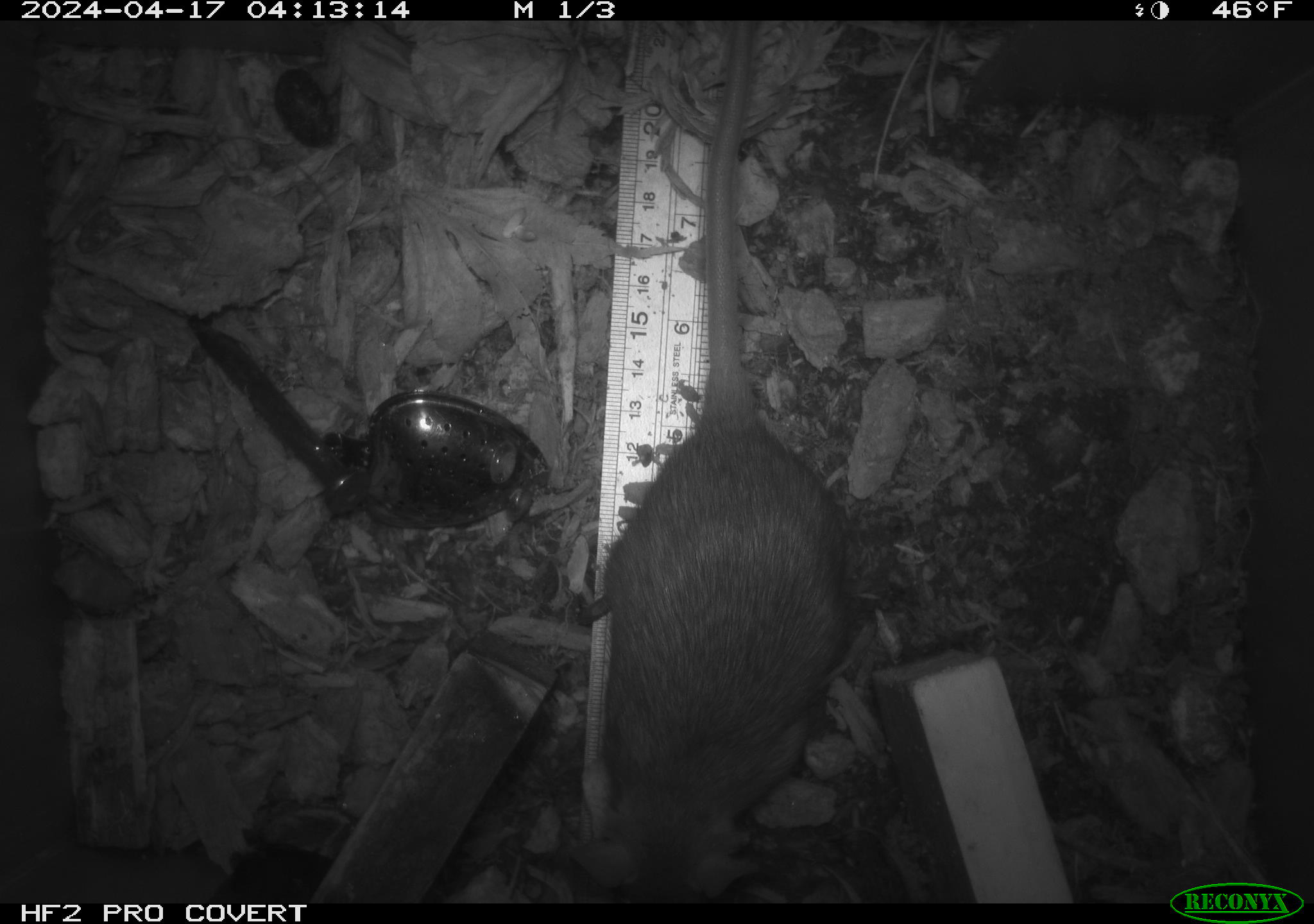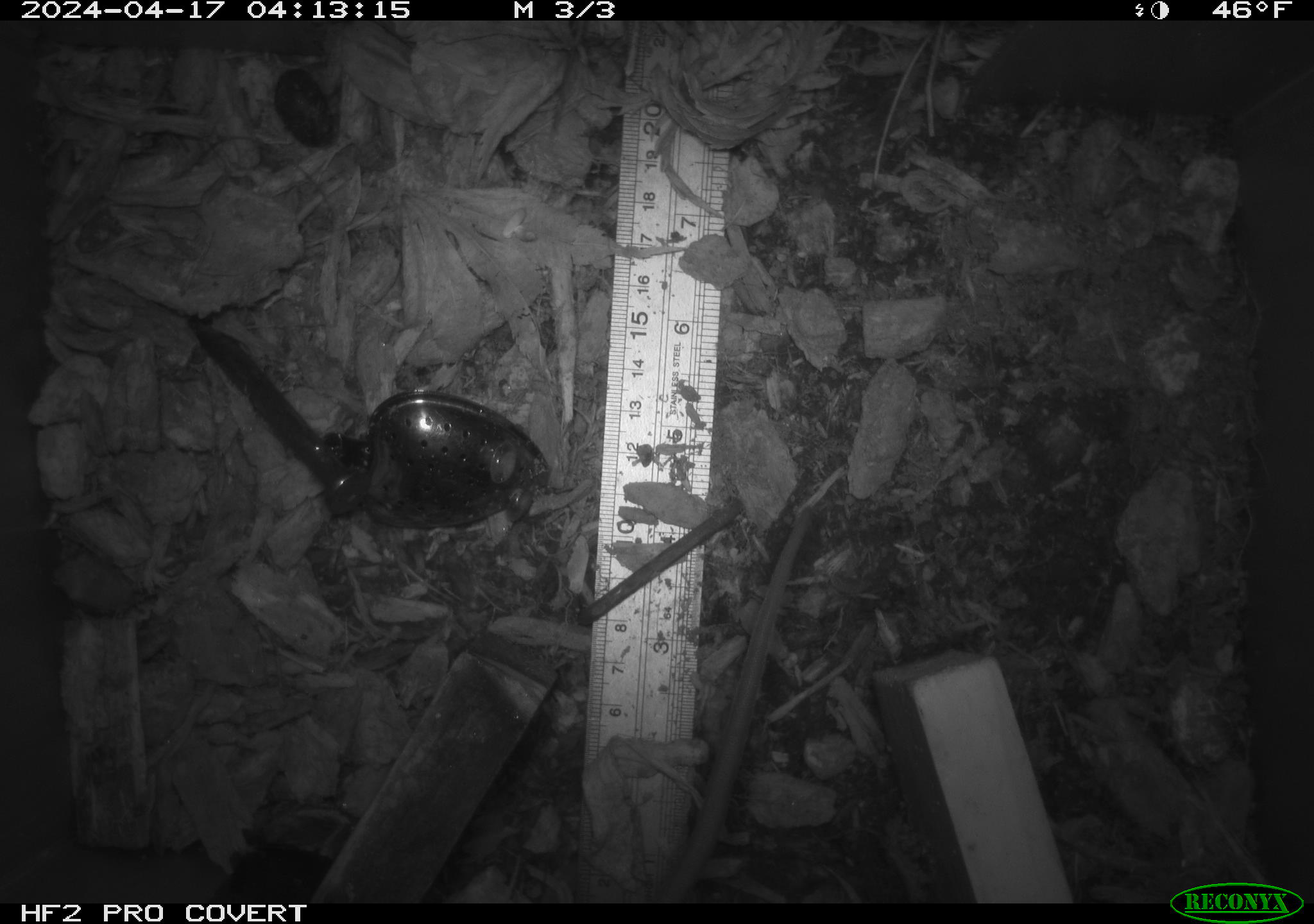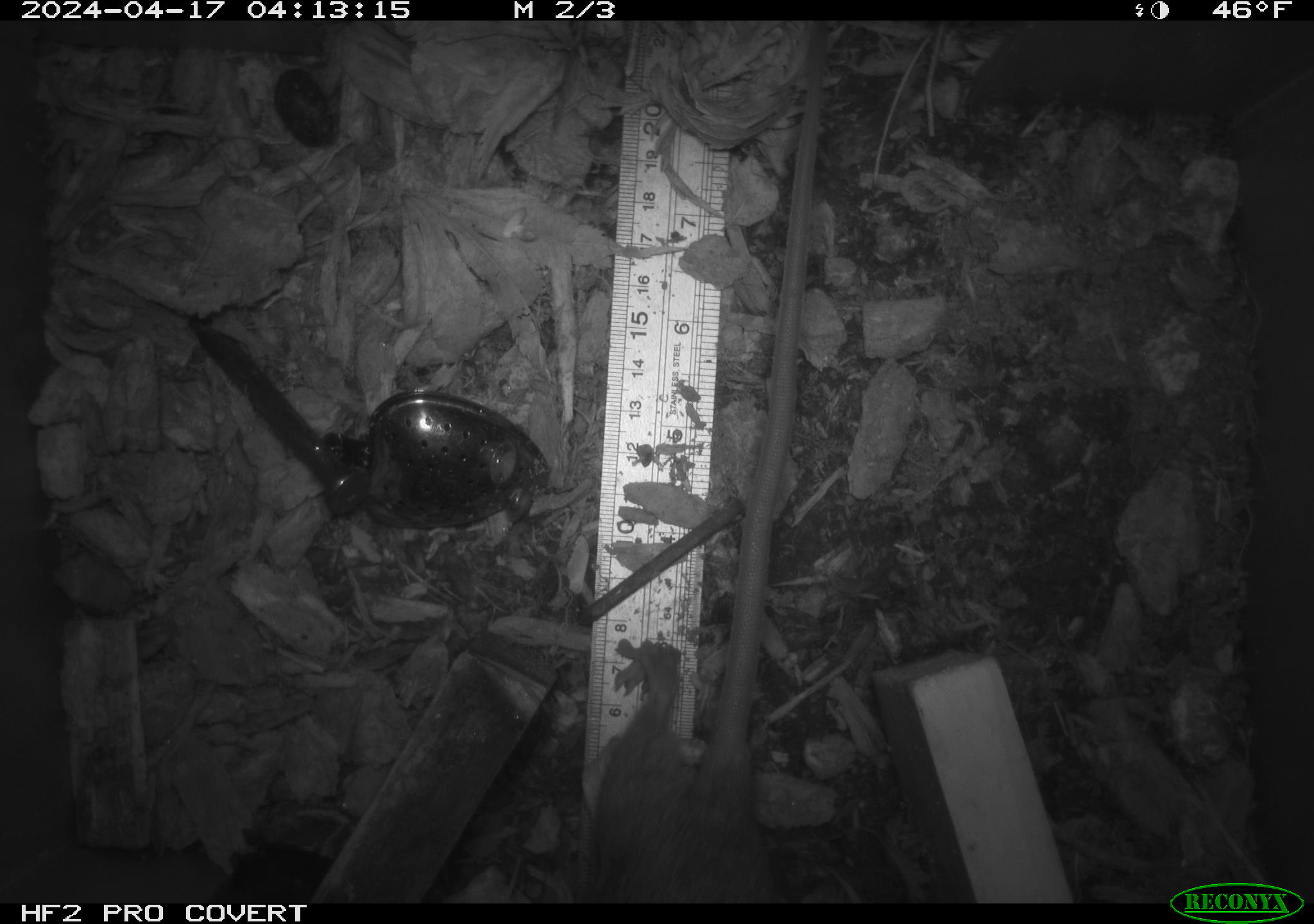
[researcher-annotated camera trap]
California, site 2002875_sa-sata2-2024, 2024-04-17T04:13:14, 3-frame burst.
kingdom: Animalia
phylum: Chordata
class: Mammalia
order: Rodentia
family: Muridae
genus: Rattus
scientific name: Rattus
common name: rat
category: rattus species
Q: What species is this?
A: Rattus species (rat) (Rattus).